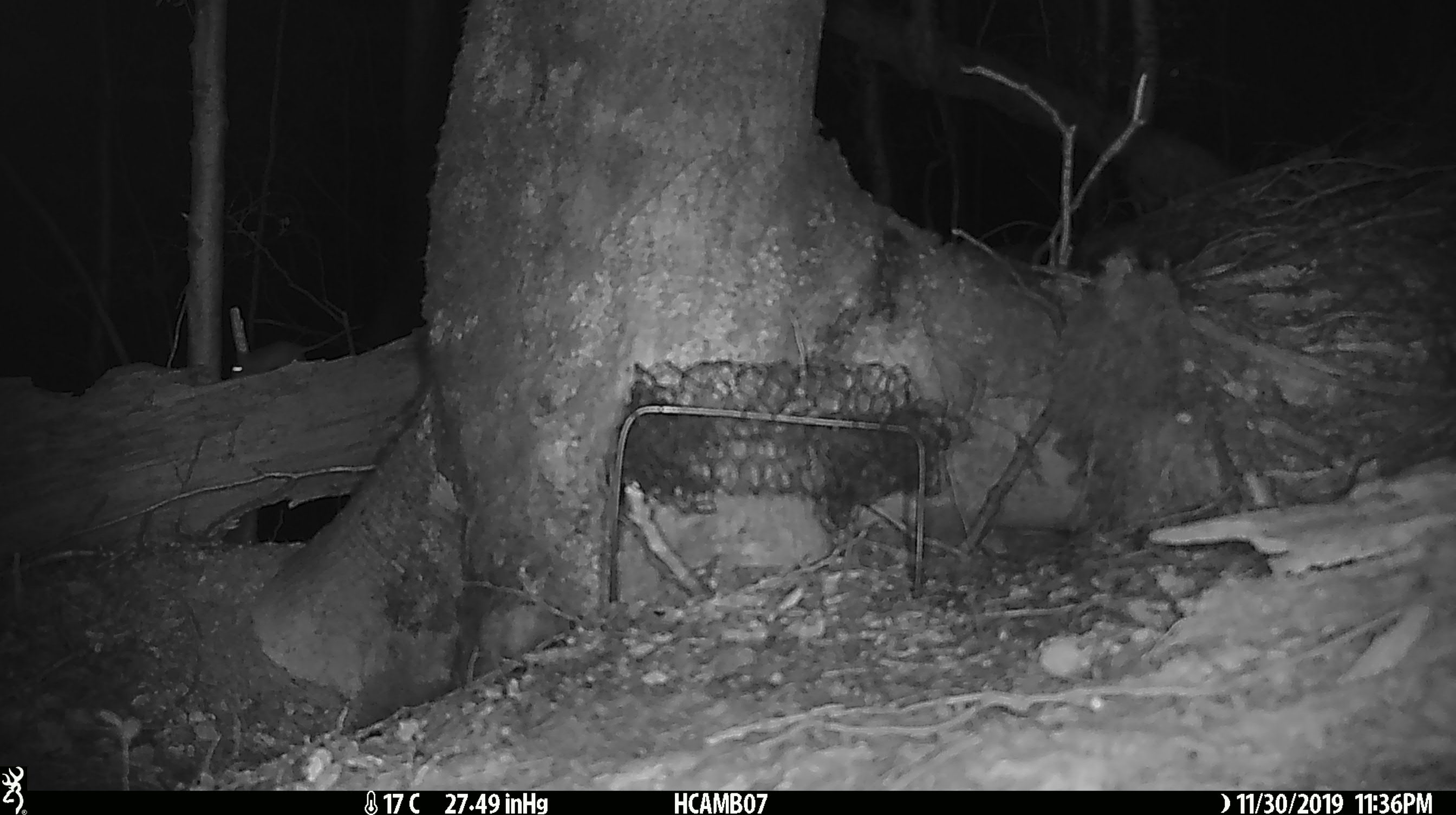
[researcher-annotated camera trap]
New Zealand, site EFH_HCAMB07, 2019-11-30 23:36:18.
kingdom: Animalia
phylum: Chordata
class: Mammalia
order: Rodentia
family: Muridae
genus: Mus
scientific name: Mus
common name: mouse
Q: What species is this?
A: Mouse (Mus).